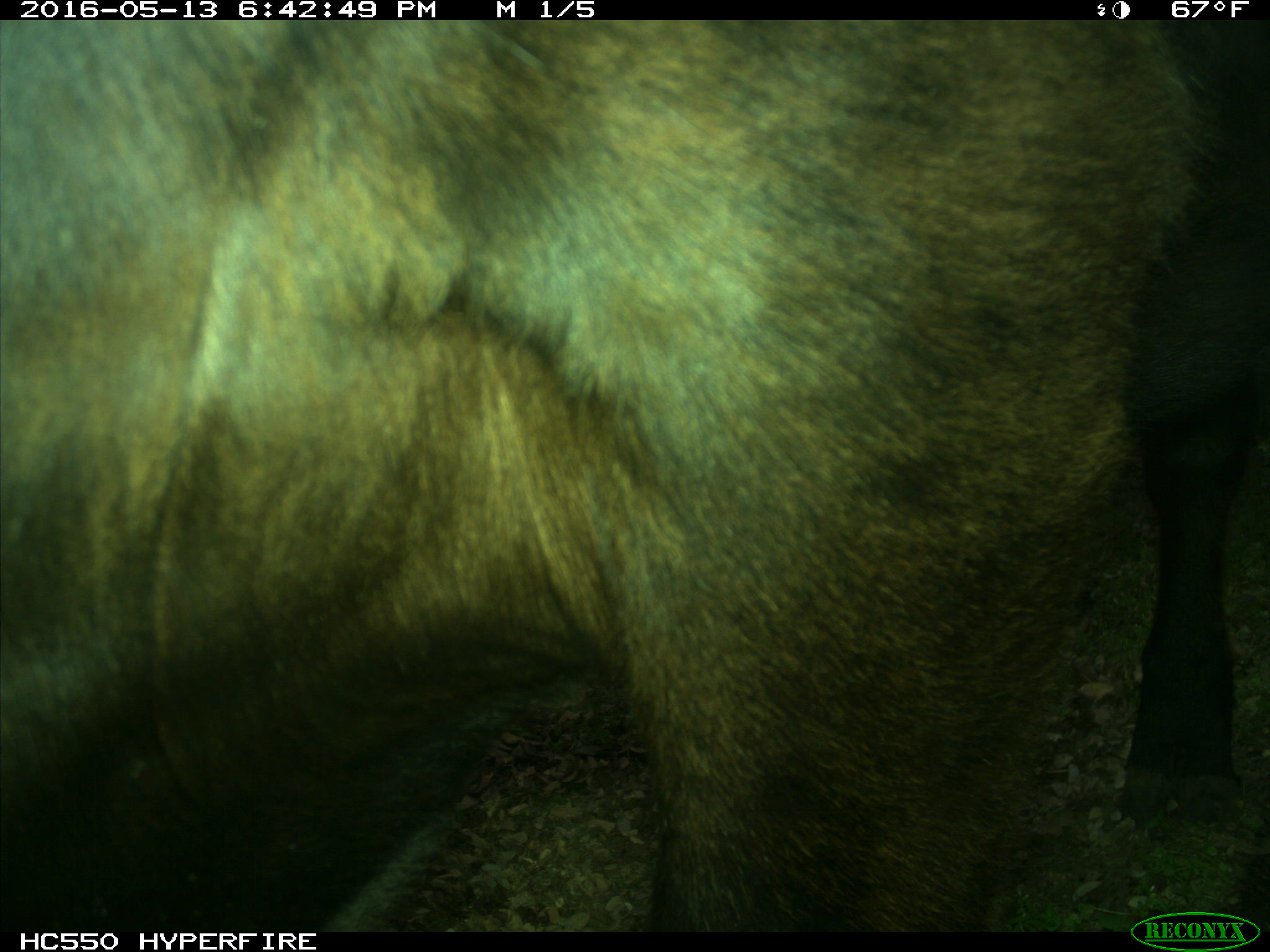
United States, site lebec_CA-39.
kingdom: Animalia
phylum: Chordata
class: Mammalia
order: Artiodactyla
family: Bovidae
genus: Bos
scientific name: Bos taurus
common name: domestic cow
Bos taurus (domestic cow).